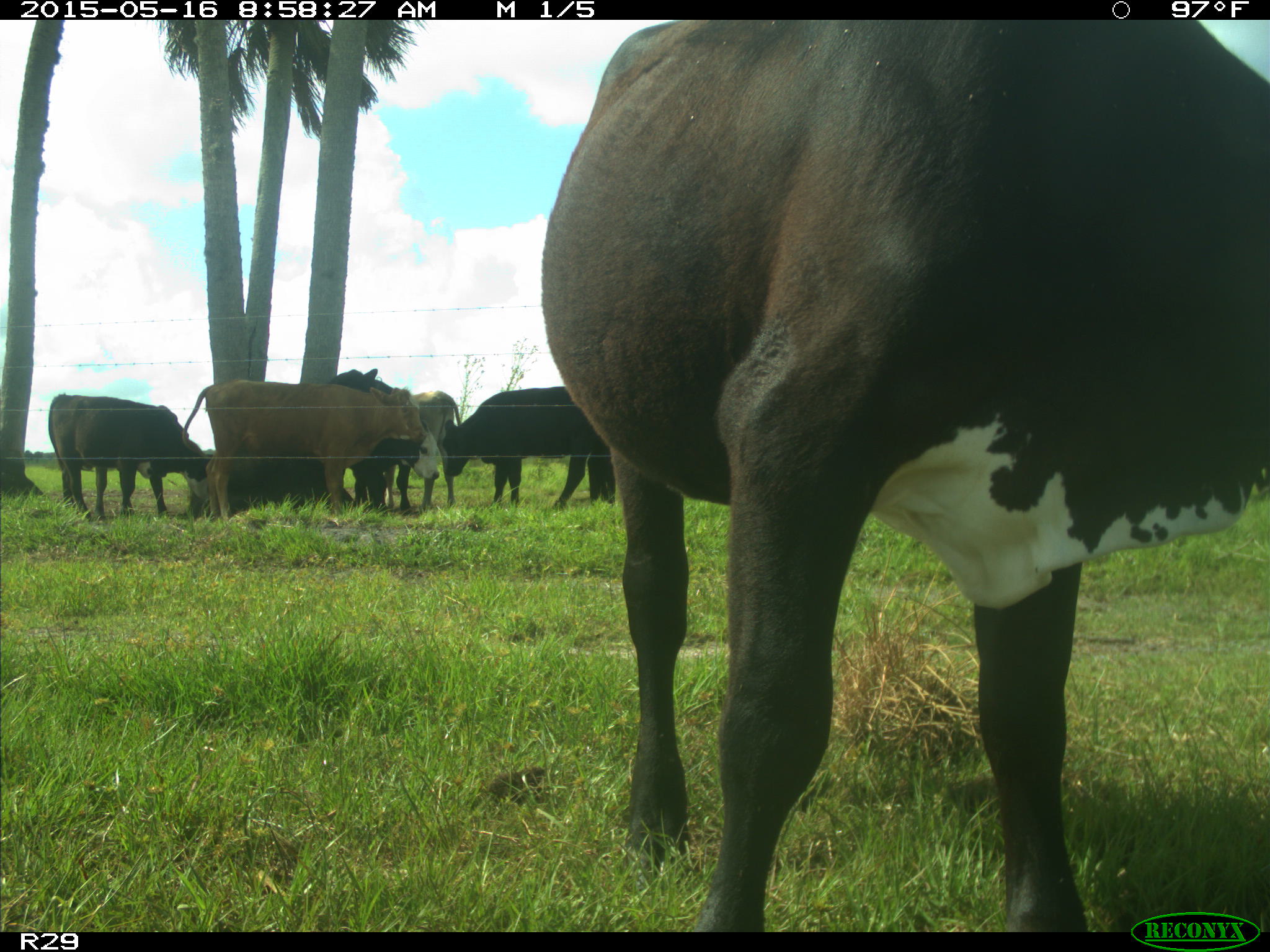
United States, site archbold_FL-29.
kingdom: Animalia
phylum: Chordata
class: Mammalia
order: Artiodactyla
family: Bovidae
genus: Bos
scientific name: Bos taurus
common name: domestic cow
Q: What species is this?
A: Bos taurus (domestic cow).